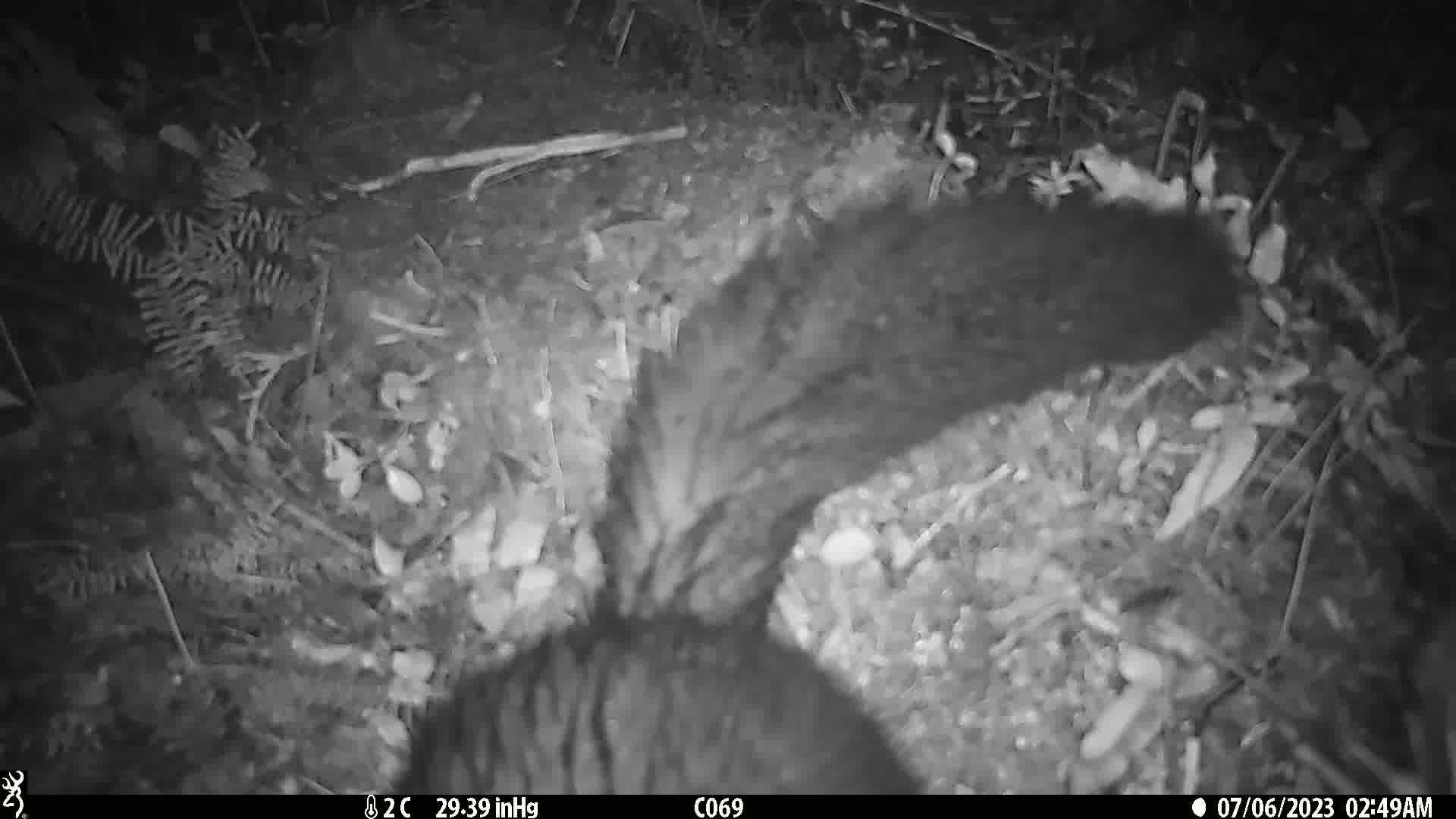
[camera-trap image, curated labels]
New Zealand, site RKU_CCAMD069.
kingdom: Animalia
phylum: Chordata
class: Mammalia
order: Diprotodontia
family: Phalangeridae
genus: Trichosurus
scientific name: Trichosurus vulpecula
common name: common brushtail possum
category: possum